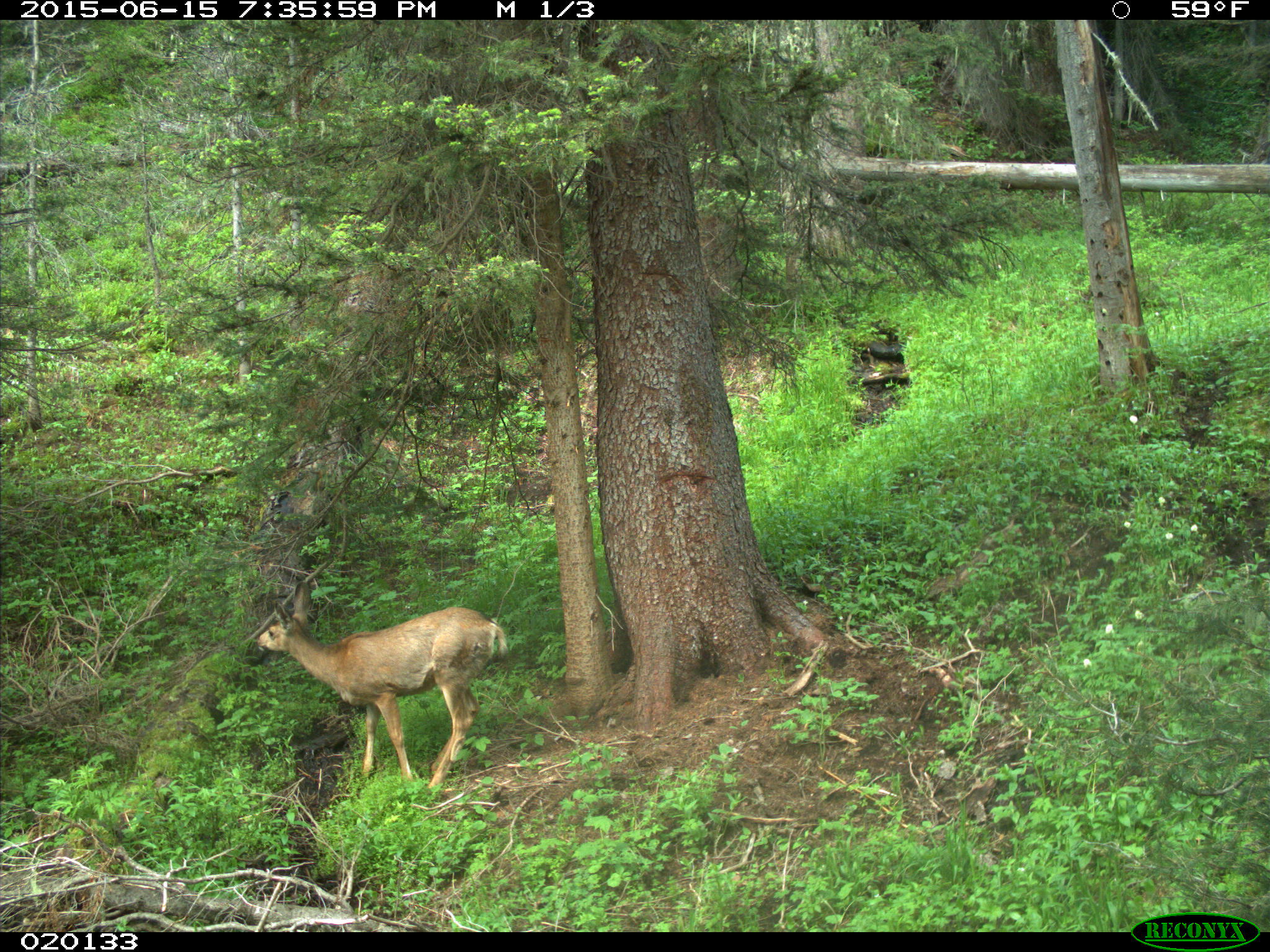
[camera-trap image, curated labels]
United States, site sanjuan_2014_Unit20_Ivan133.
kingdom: Animalia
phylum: Chordata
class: Mammalia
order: Artiodactyla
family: Cervidae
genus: Odocoileus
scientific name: Odocoileus hemionus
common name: mule deer